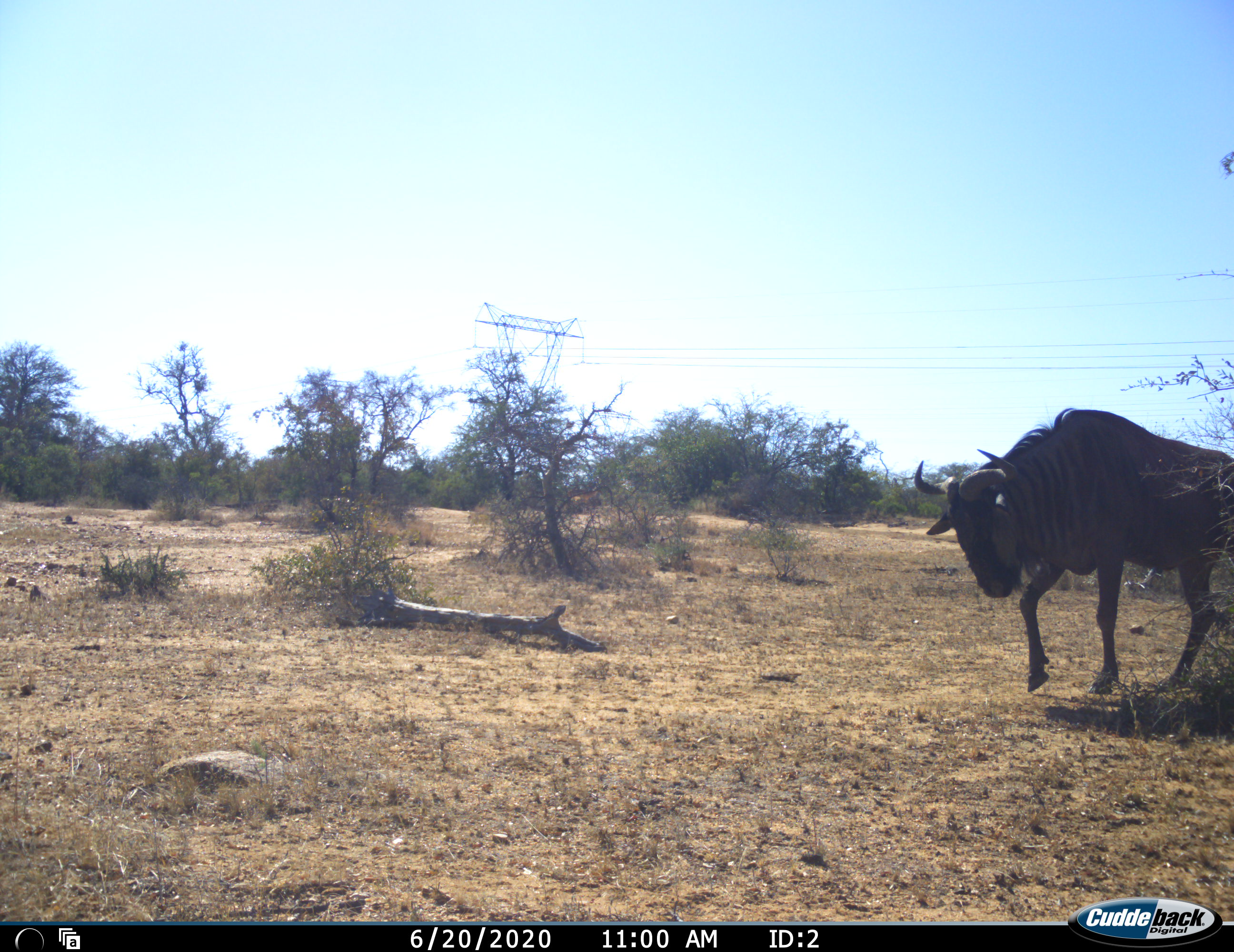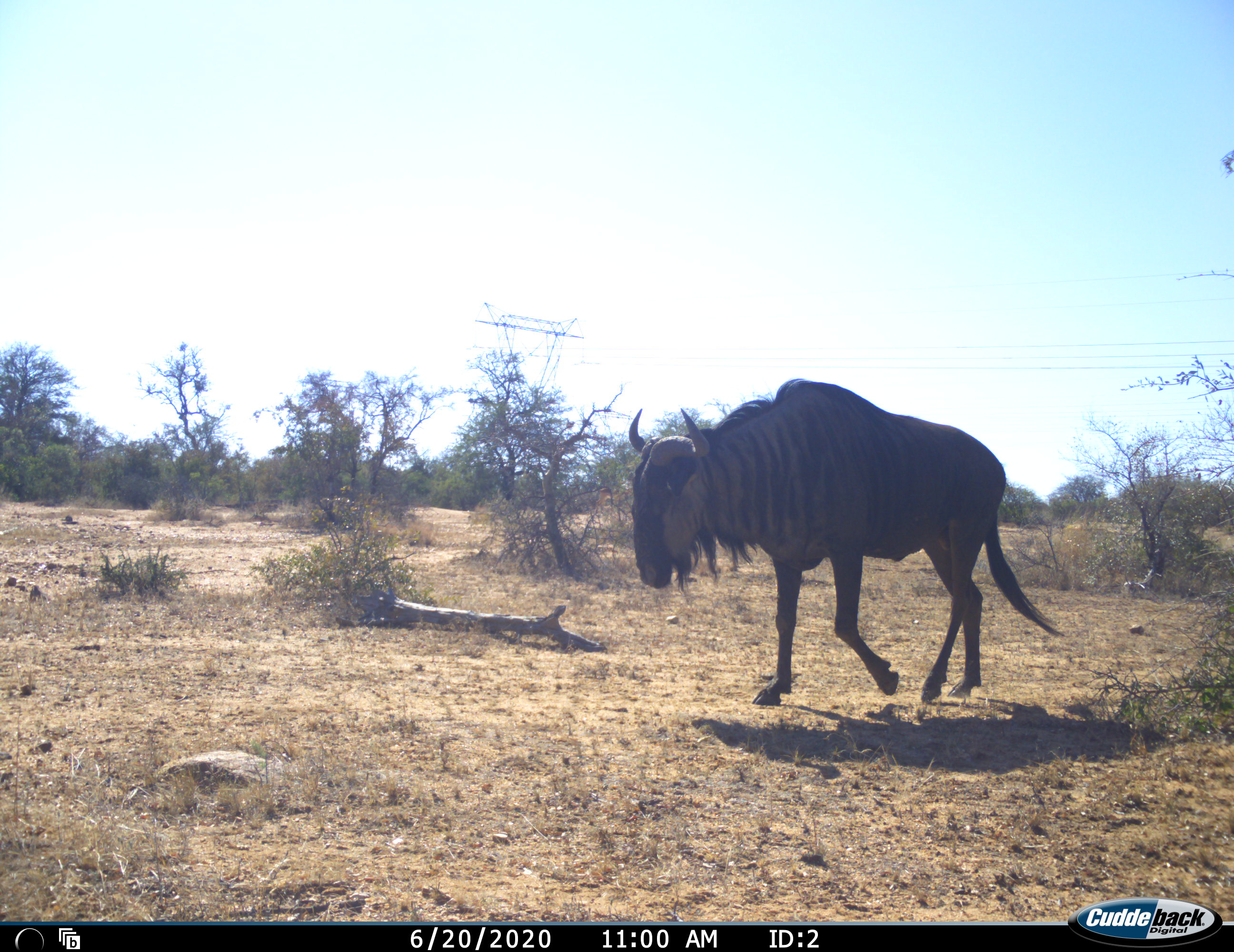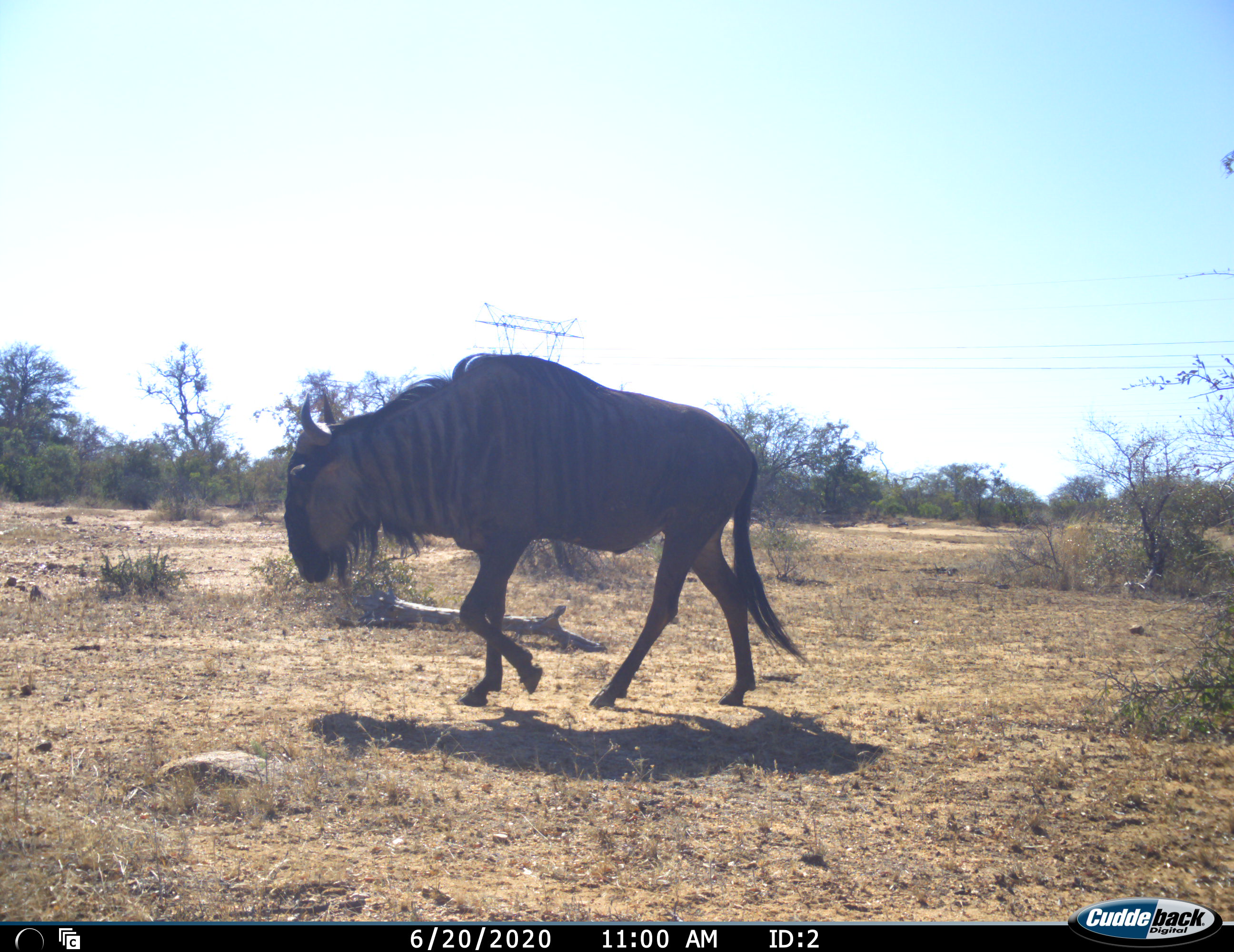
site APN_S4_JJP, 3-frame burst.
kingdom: Animalia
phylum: Chordata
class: Mammalia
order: Artiodactyla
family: Bovidae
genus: Connochaetes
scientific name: Connochaetes taurinus taurinus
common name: blue wildebeest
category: wildebeestblue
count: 1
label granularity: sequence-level